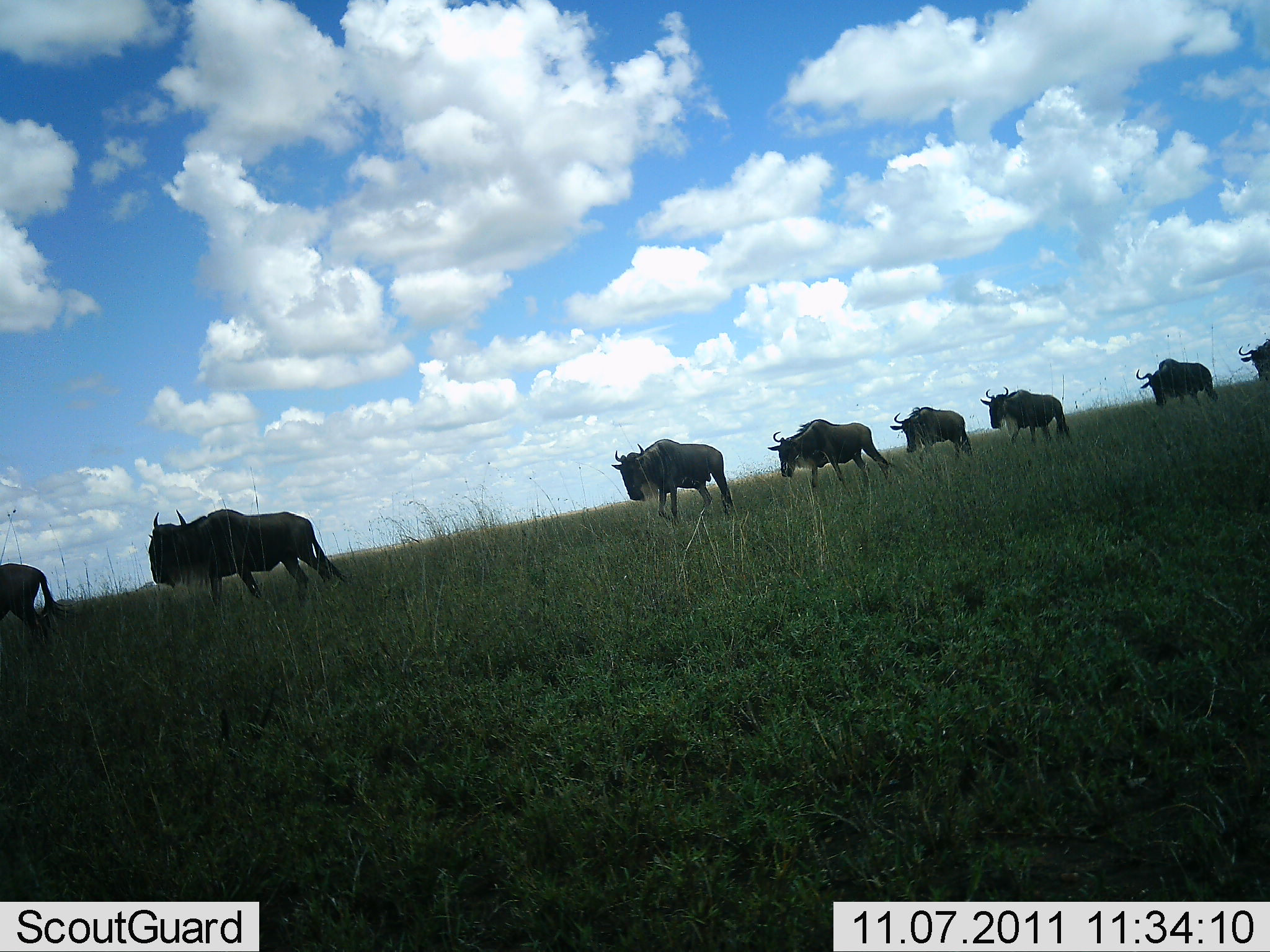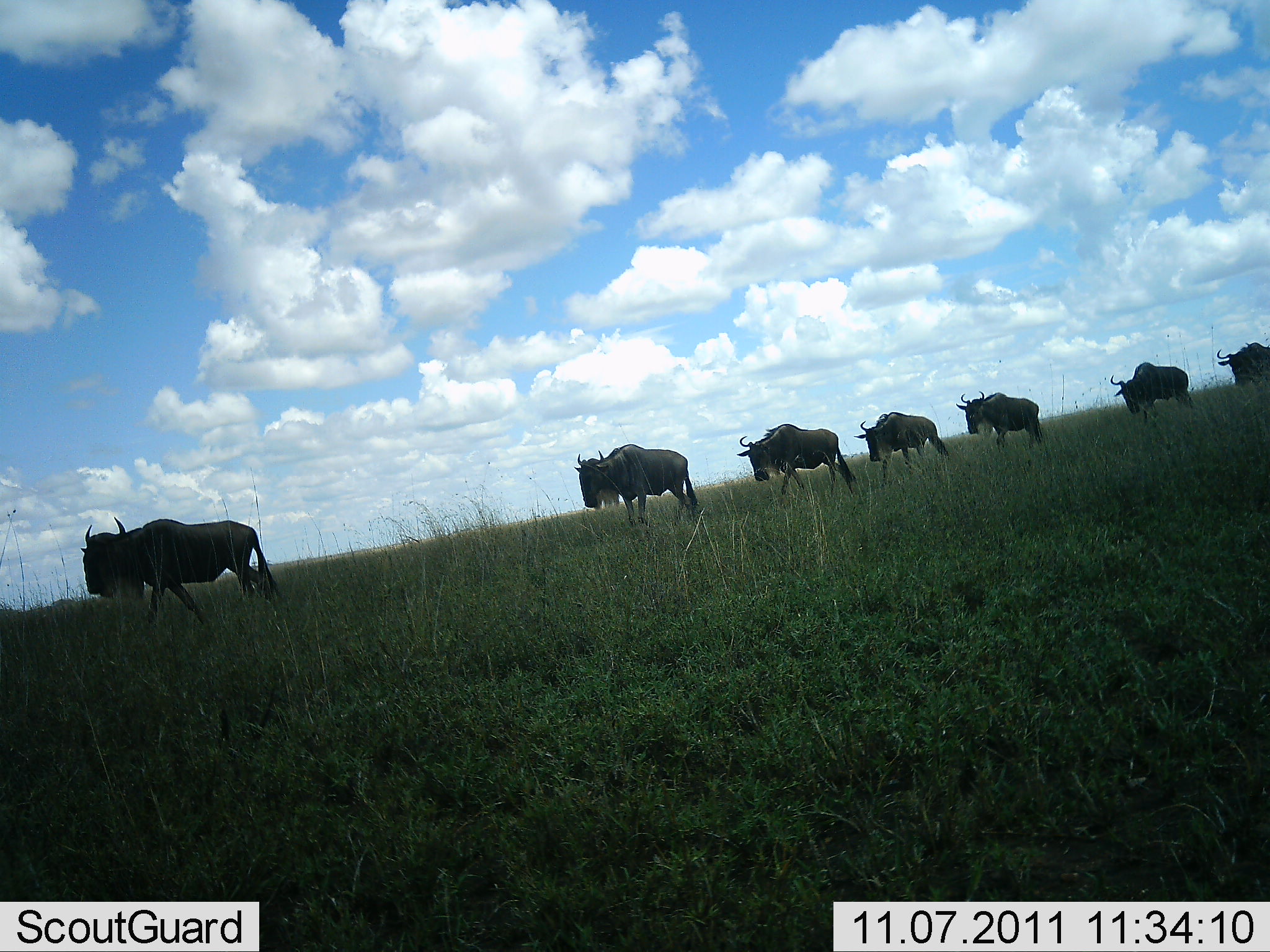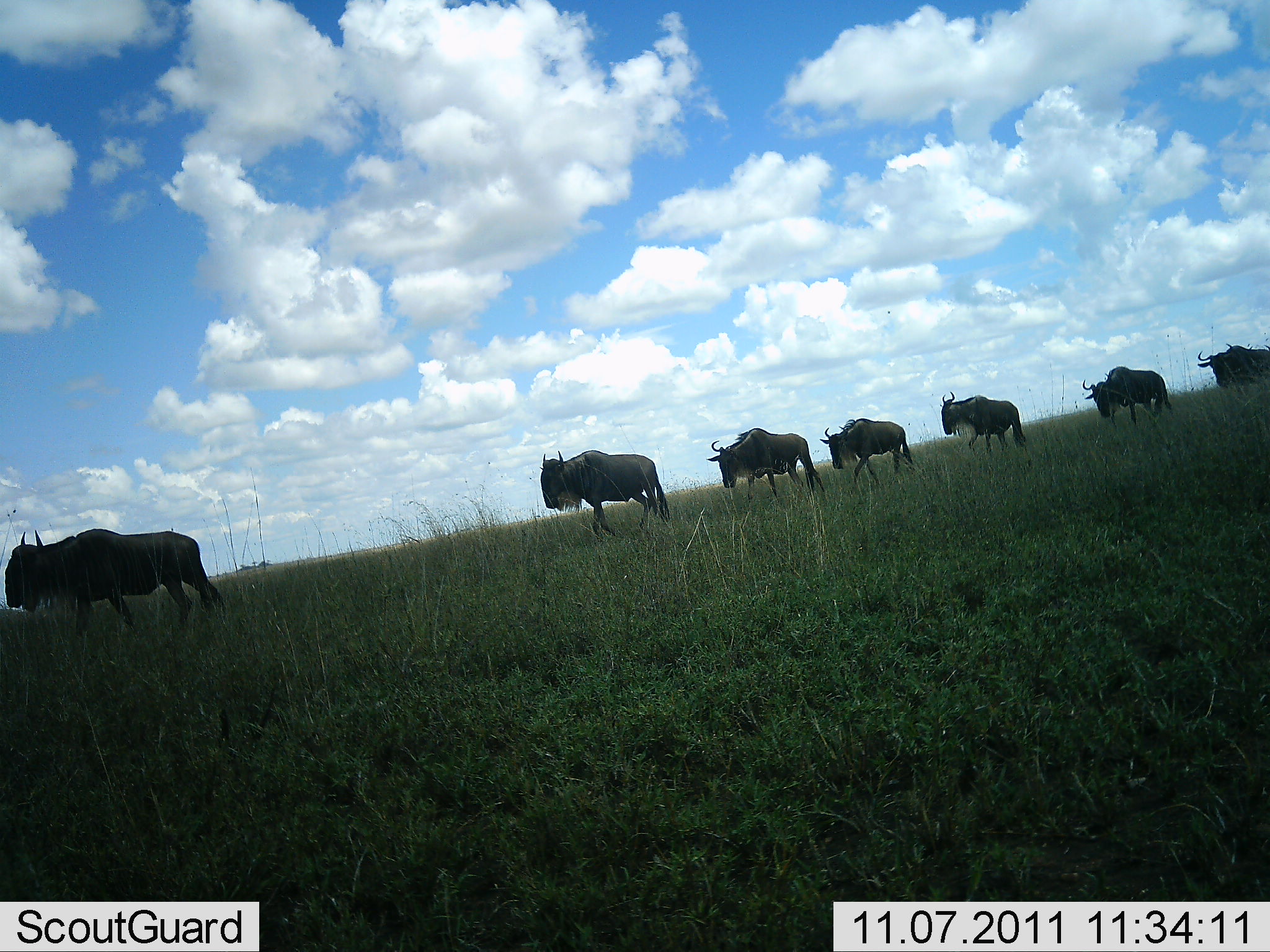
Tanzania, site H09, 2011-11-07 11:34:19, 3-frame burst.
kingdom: Animalia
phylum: Chordata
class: Mammalia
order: Artiodactyla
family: Bovidae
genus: Connochaetes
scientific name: Connochaetes taurinus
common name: blue wildebeest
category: wildebeest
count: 8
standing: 0%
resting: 0%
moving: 100%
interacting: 0%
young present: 0%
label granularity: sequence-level